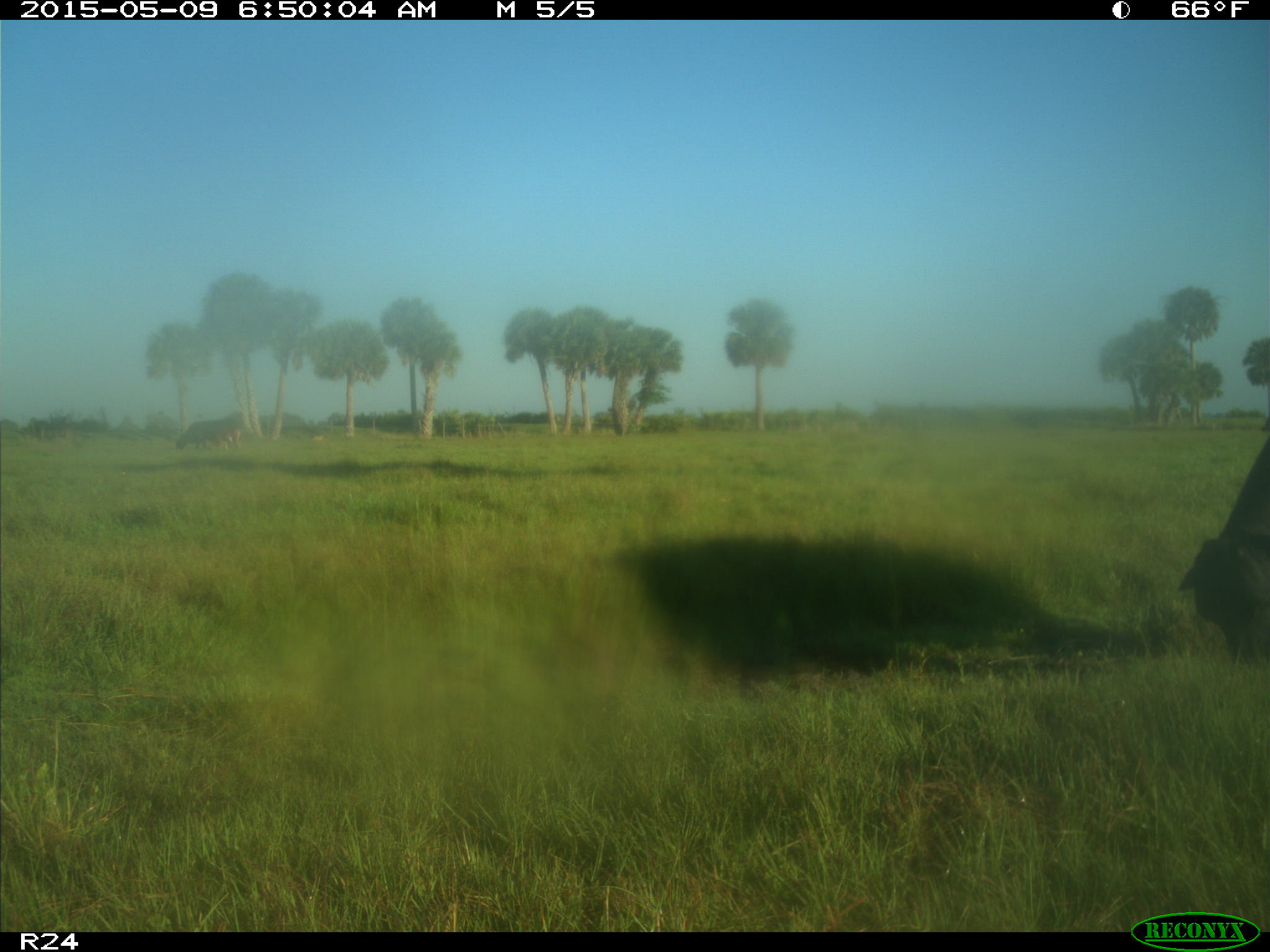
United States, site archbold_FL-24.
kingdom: Animalia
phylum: Chordata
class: Mammalia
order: Artiodactyla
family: Bovidae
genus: Bos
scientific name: Bos taurus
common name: domestic cow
Bos taurus (domestic cow).